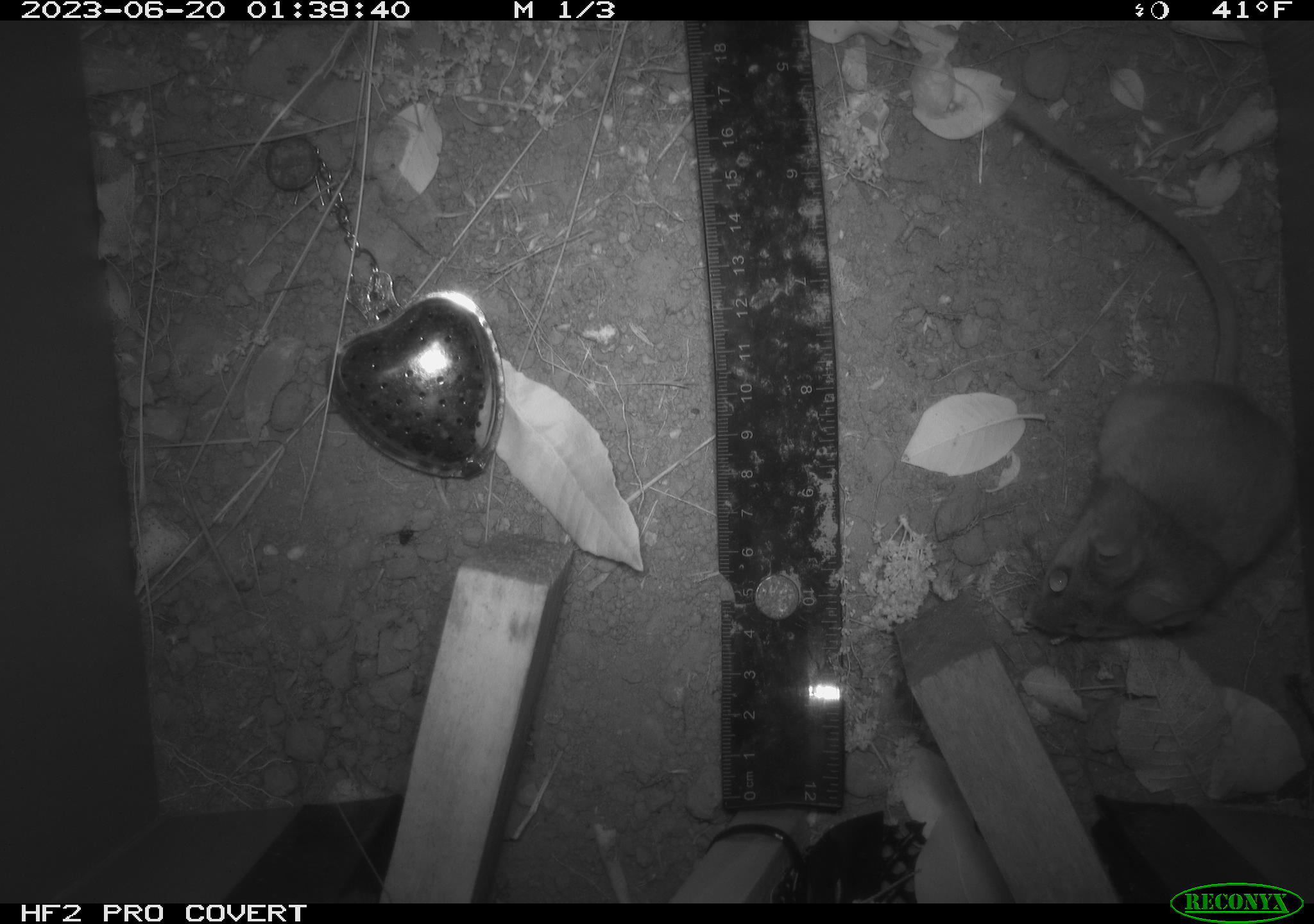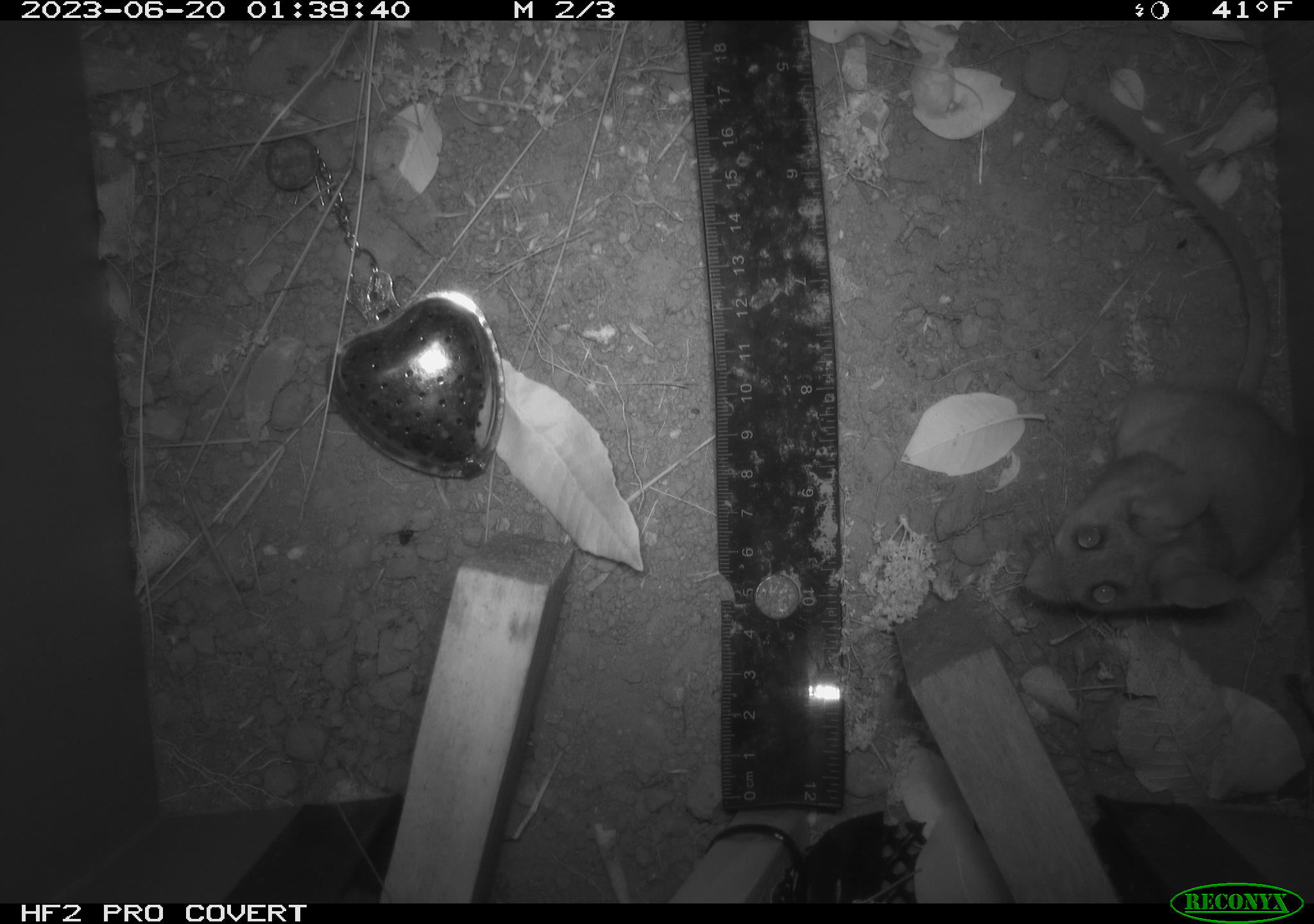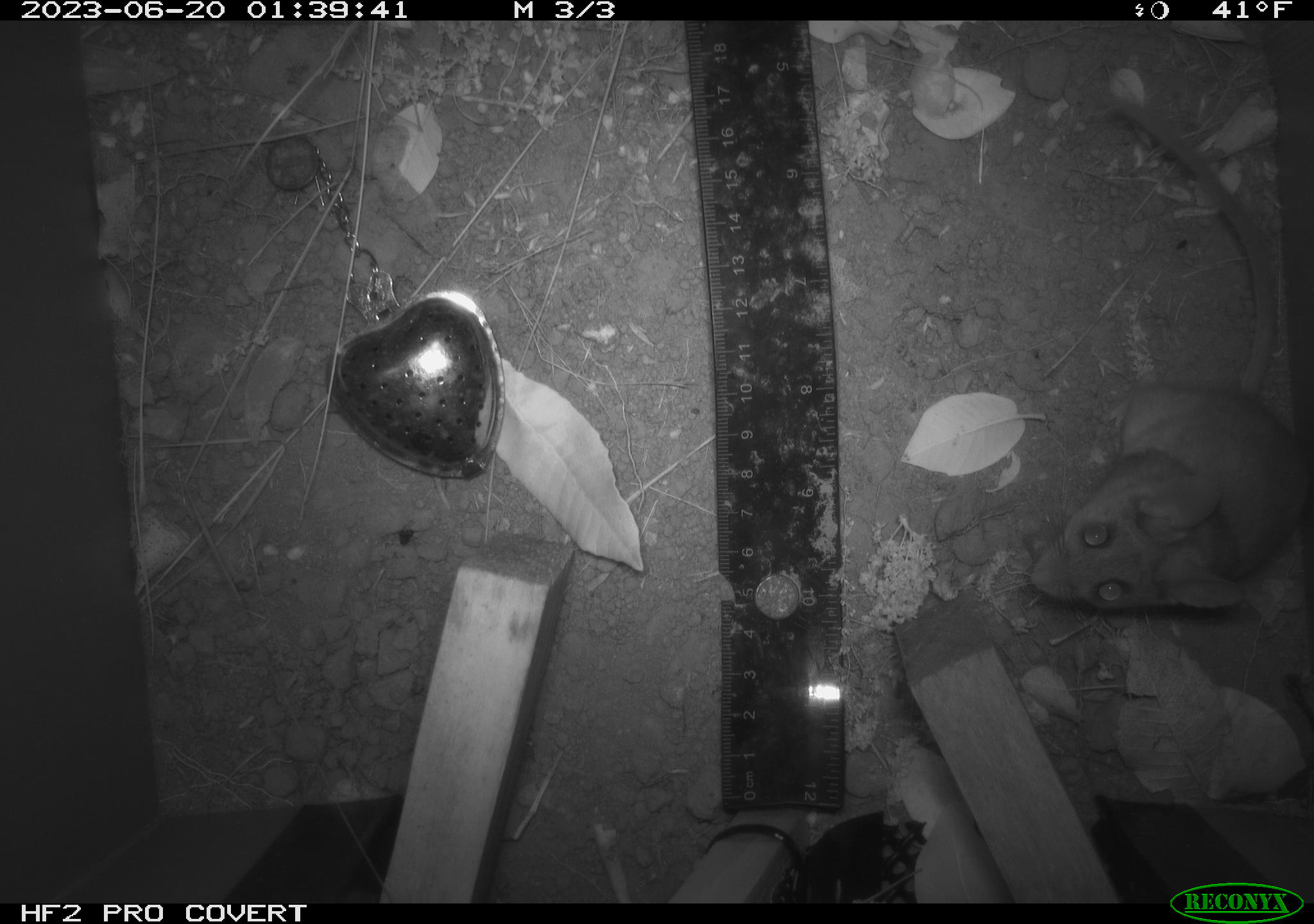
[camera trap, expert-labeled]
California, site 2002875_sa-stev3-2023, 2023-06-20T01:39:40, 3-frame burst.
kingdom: Animalia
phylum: Chordata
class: Mammalia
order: Rodentia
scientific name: Rodentia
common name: mouse species